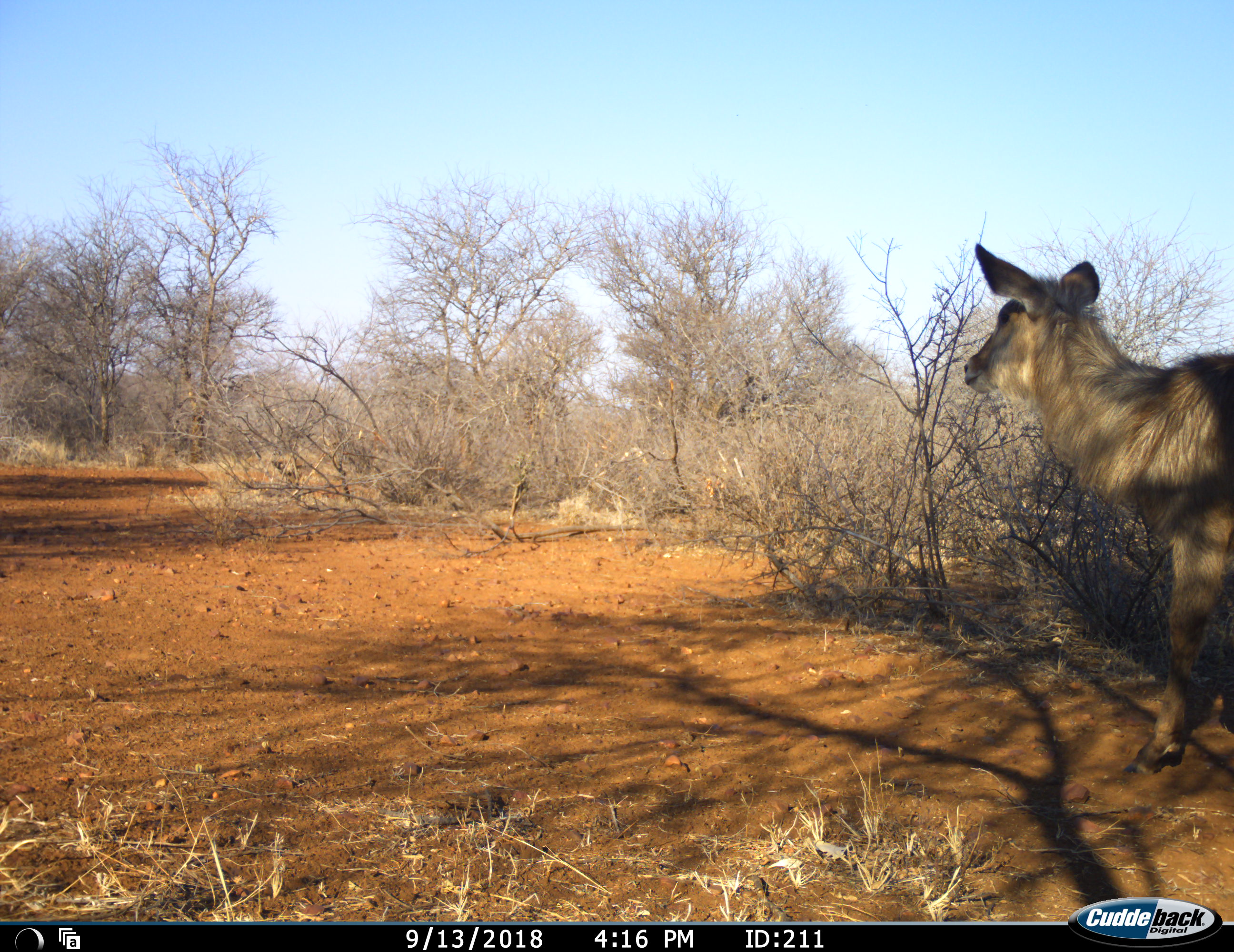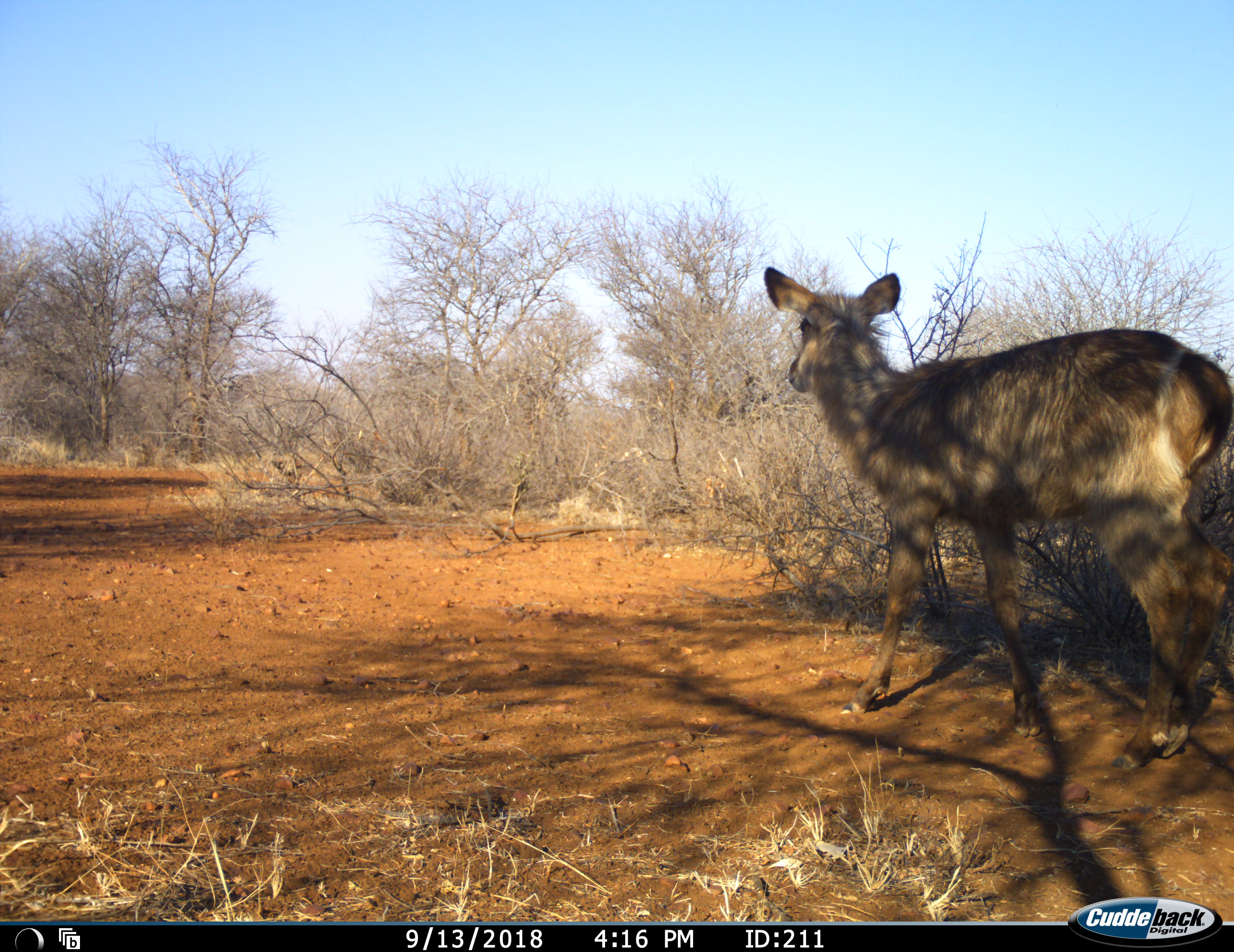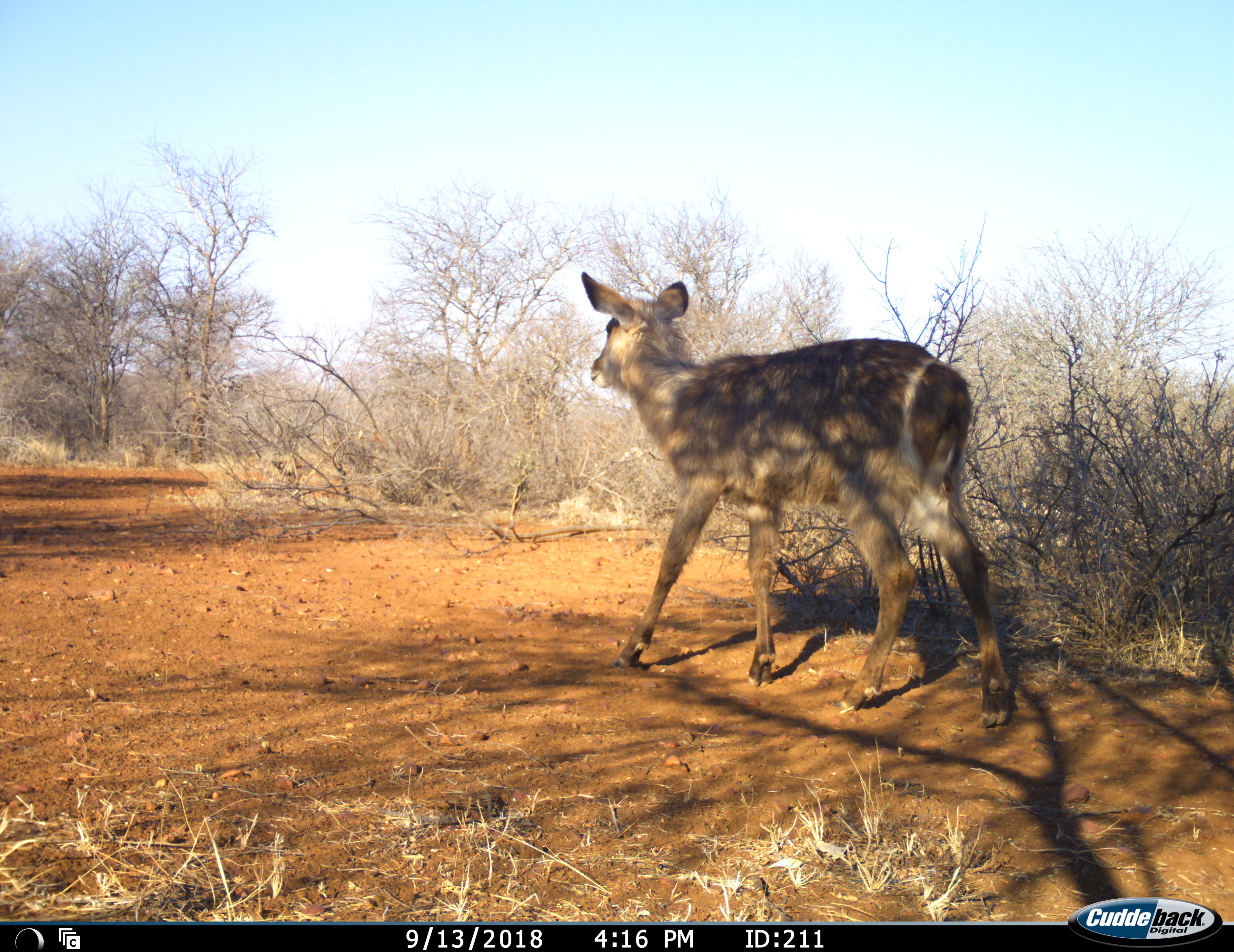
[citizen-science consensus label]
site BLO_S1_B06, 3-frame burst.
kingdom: Animalia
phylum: Chordata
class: Mammalia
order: Artiodactyla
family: Bovidae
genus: Kobus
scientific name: Kobus ellipsiprymnus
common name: waterbuck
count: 1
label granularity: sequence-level